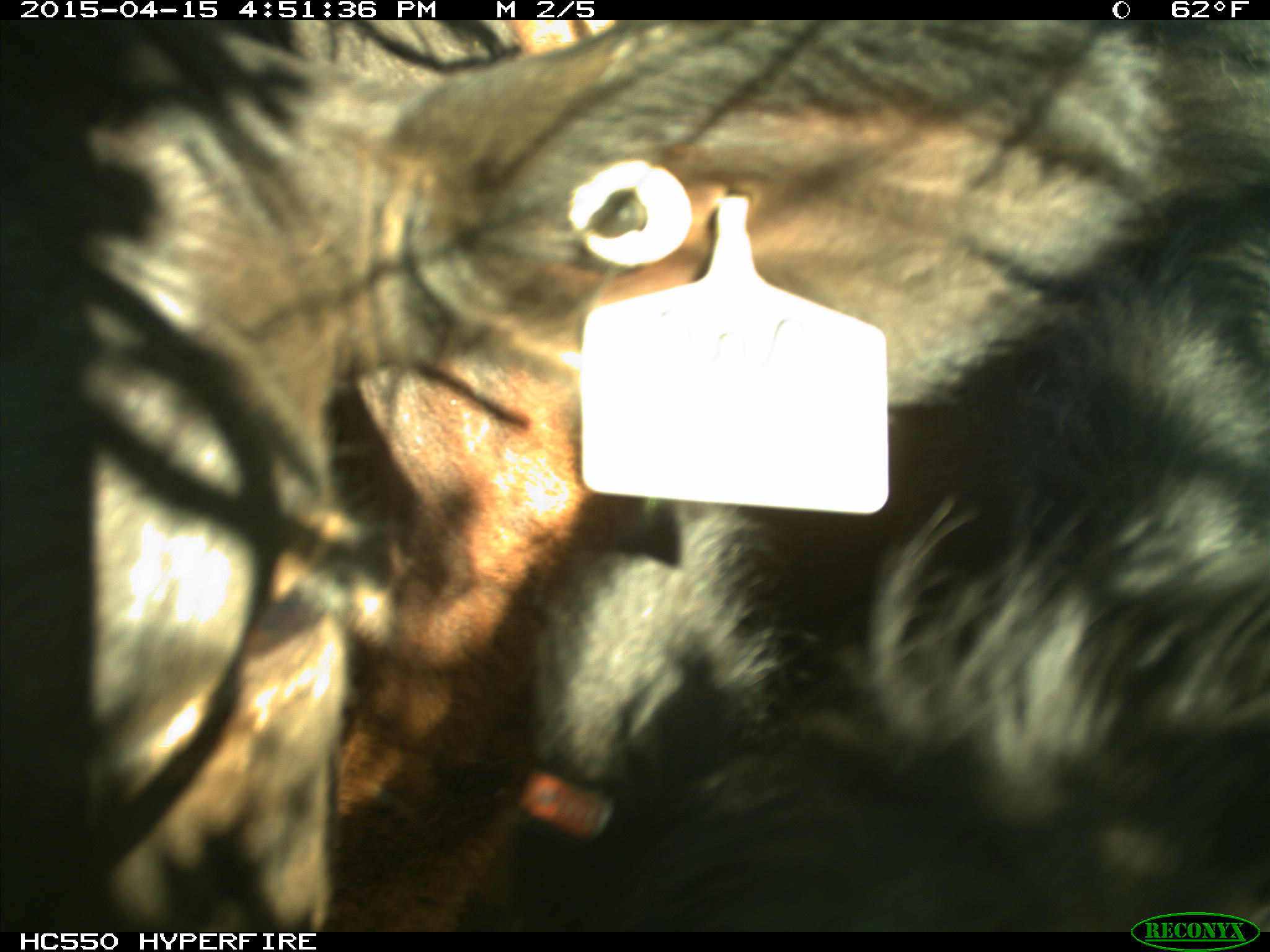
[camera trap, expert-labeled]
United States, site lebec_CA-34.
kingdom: Animalia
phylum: Chordata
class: Mammalia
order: Artiodactyla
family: Bovidae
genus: Bos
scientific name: Bos taurus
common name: domestic cow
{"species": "Bos taurus (domestic cow)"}